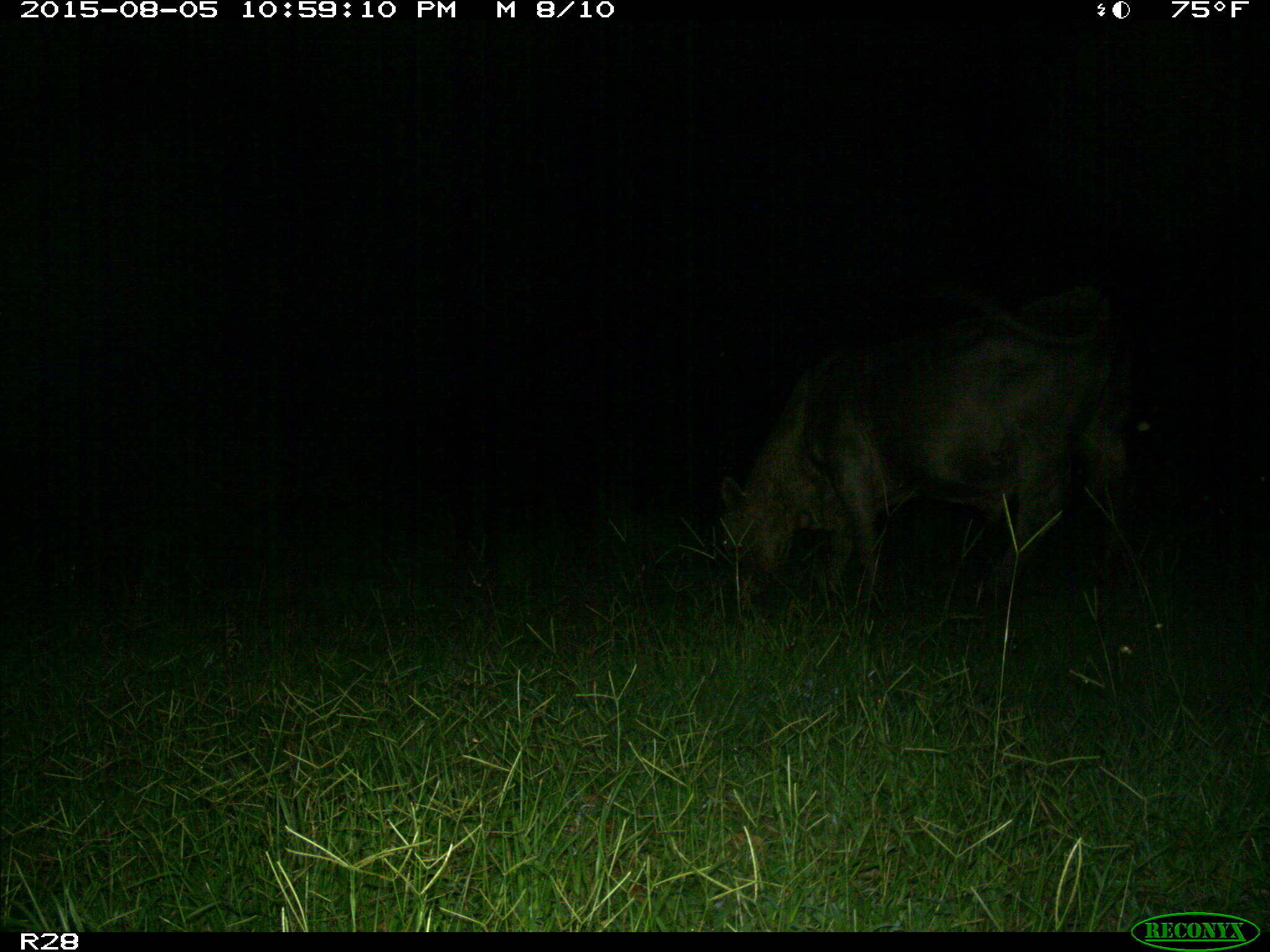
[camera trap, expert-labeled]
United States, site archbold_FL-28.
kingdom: Animalia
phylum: Chordata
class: Mammalia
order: Artiodactyla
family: Bovidae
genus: Bos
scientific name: Bos taurus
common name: domestic cow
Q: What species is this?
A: Bos taurus (domestic cow).